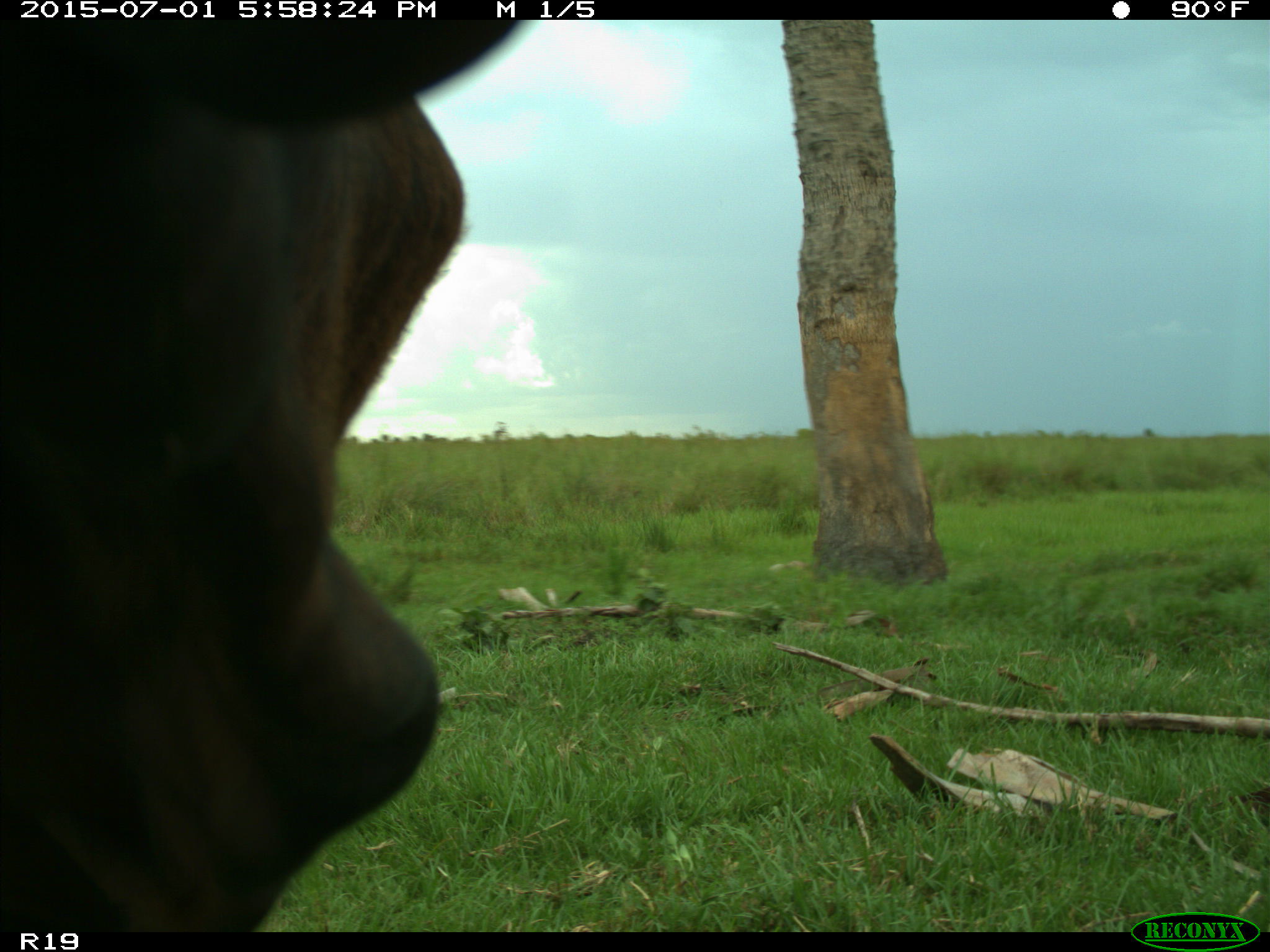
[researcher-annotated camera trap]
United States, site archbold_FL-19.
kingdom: Animalia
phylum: Chordata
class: Mammalia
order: Artiodactyla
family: Bovidae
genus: Bos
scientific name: Bos taurus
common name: domestic cow